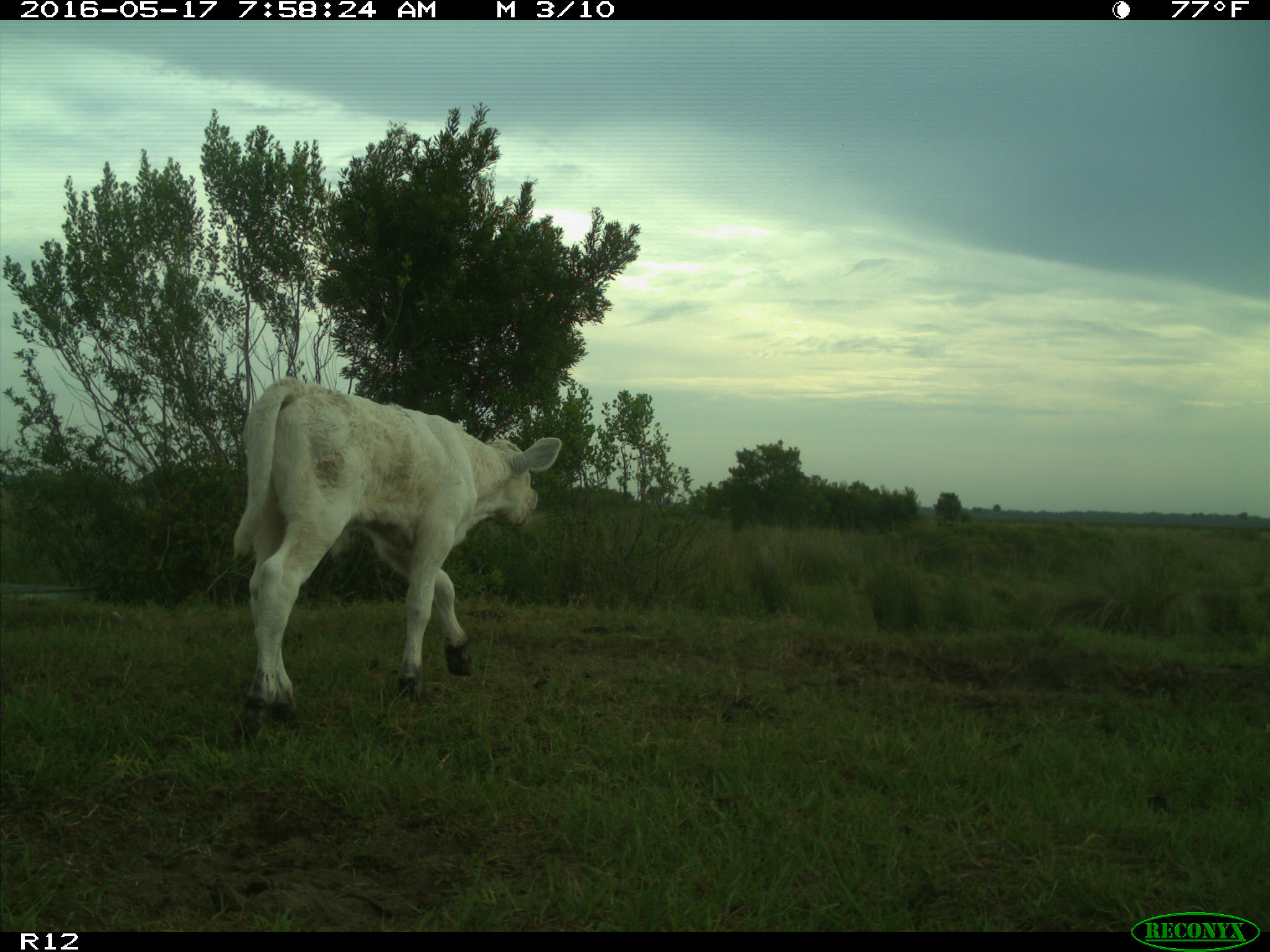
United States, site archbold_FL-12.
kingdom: Animalia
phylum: Chordata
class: Mammalia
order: Artiodactyla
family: Bovidae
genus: Bos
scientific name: Bos taurus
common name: domestic cow